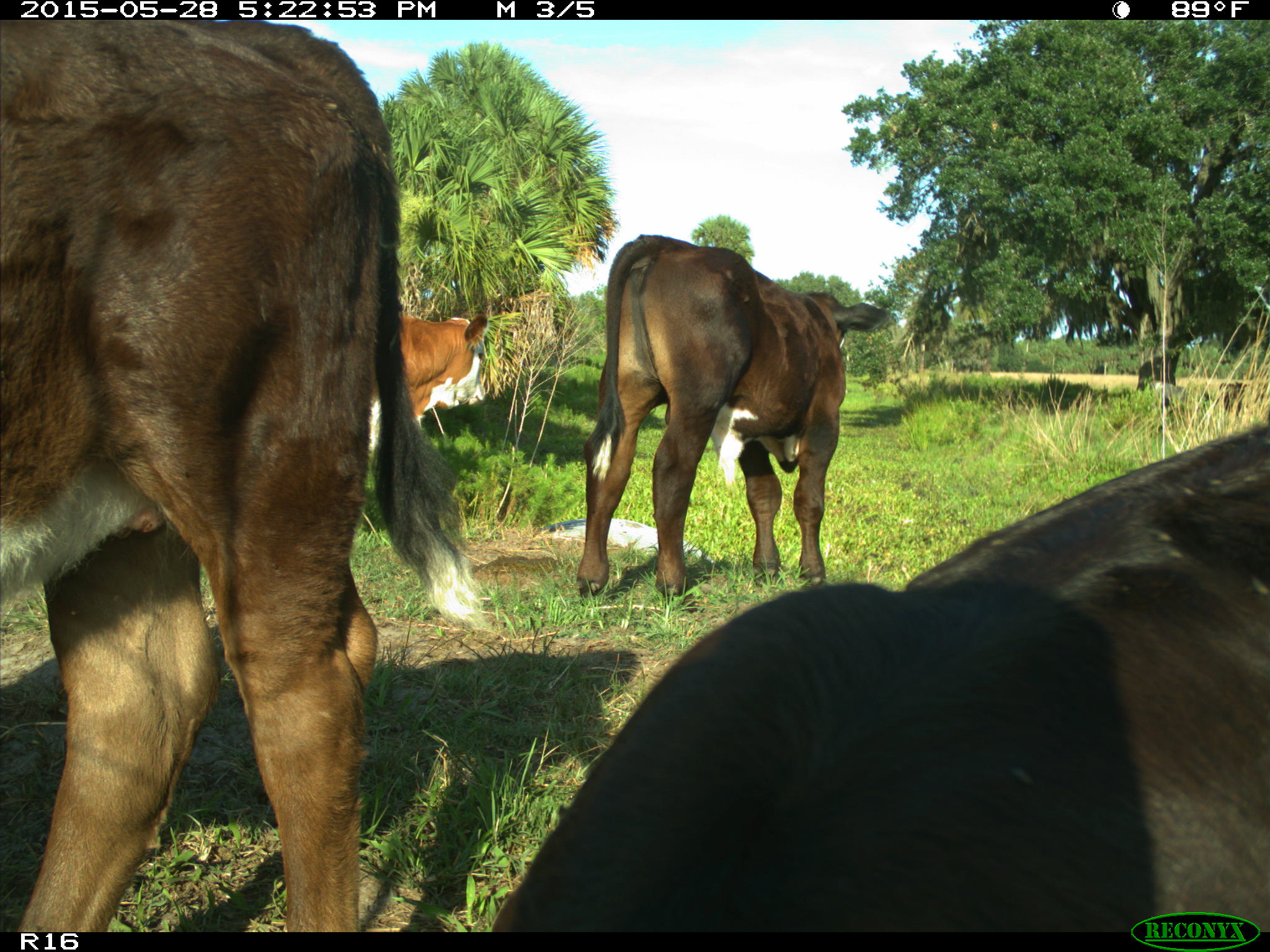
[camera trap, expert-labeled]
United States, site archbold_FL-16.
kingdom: Animalia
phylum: Chordata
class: Mammalia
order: Artiodactyla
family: Bovidae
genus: Bos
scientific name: Bos taurus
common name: domestic cow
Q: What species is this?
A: Bos taurus (domestic cow).